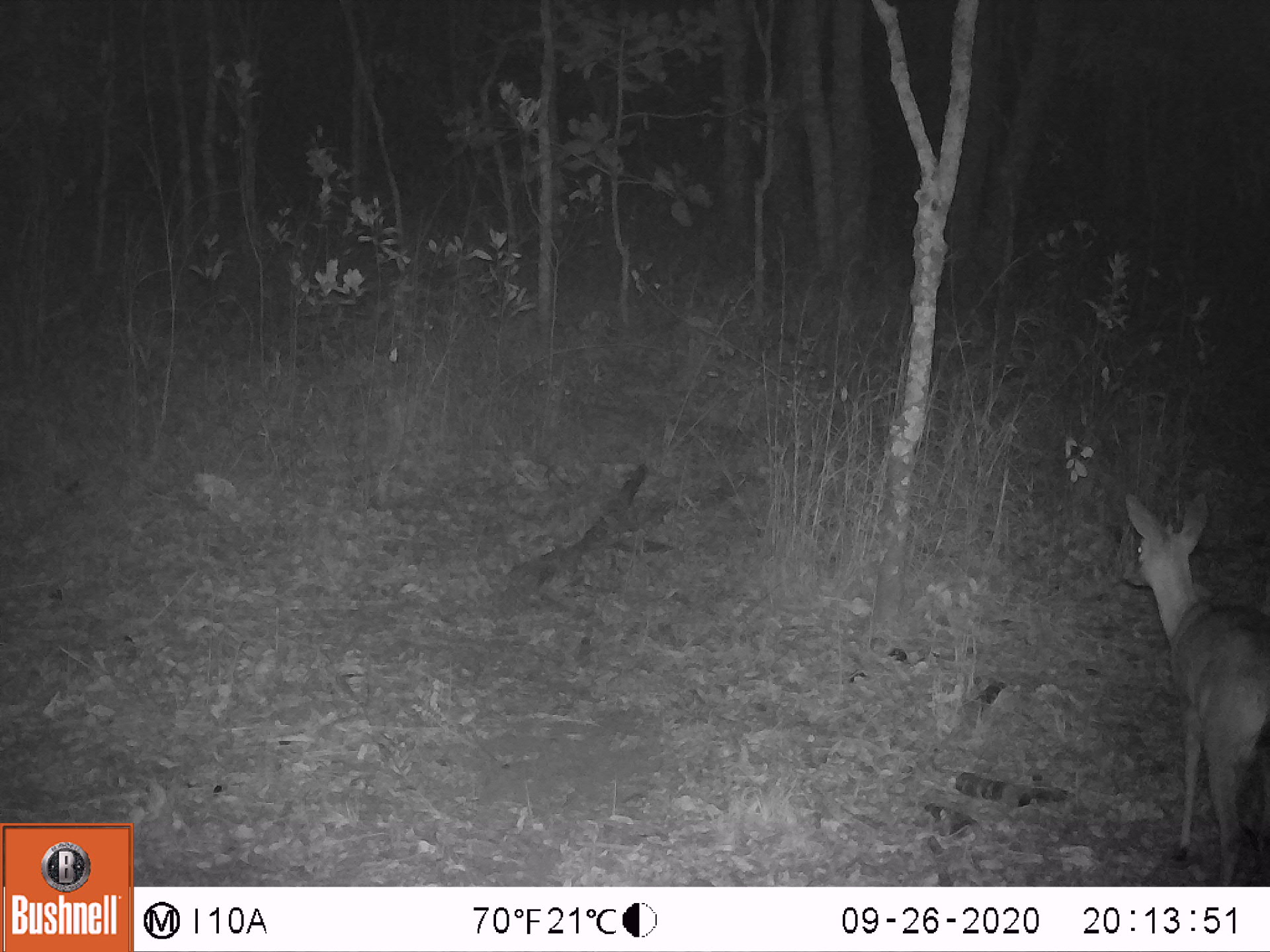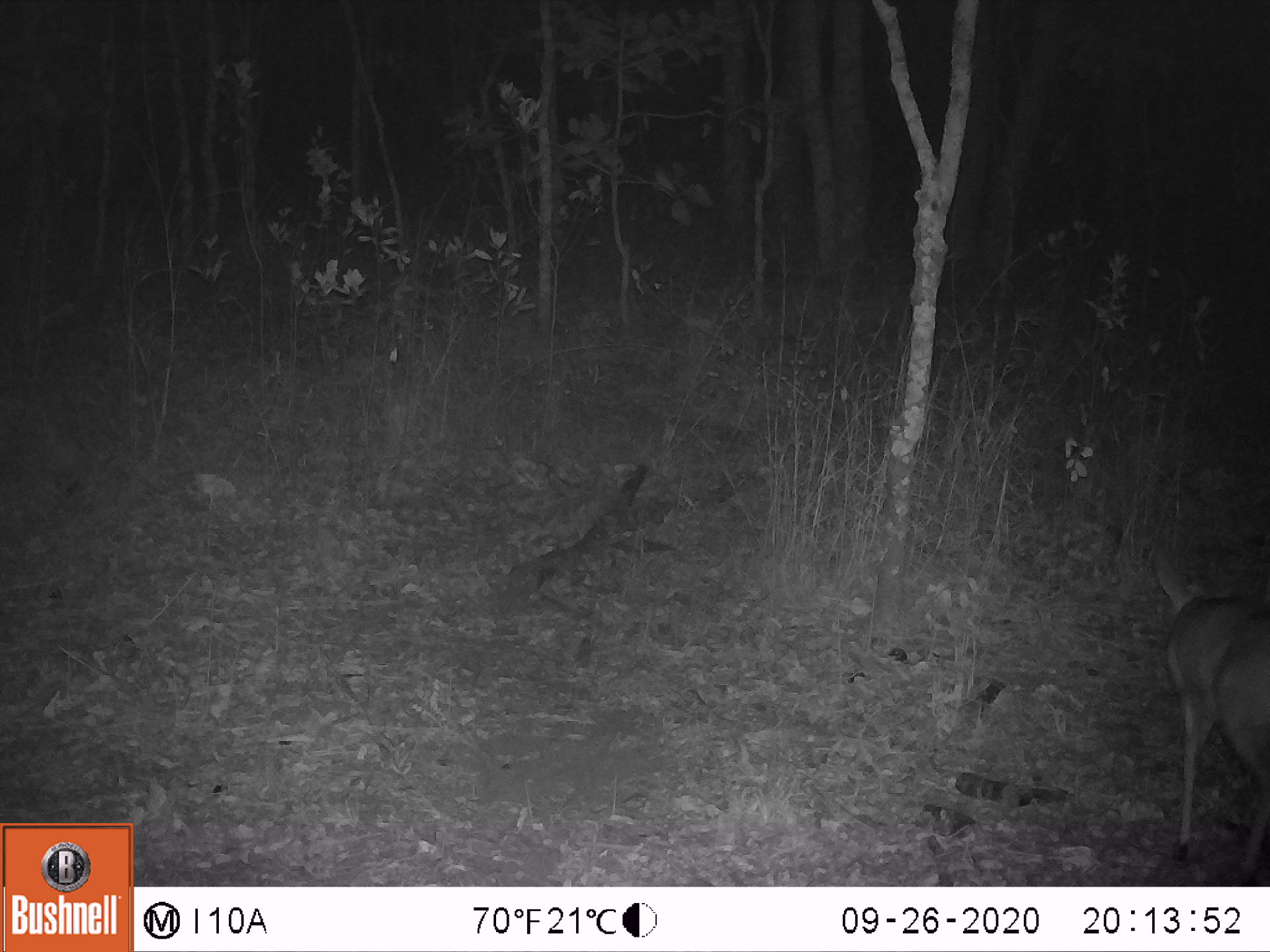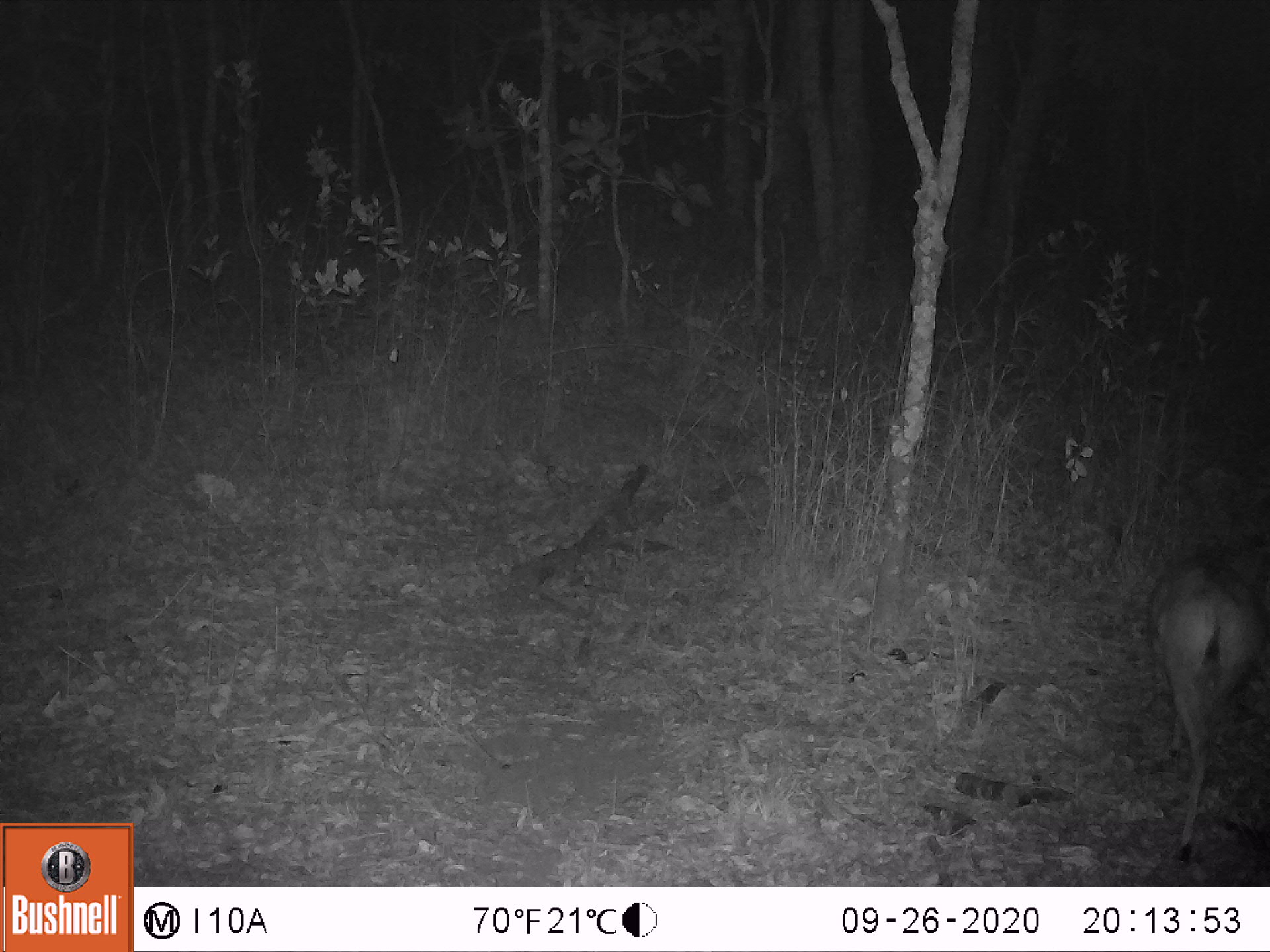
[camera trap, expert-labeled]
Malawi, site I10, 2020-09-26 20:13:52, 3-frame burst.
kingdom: Animalia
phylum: Chordata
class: Mammalia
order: Artiodactyla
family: Bovidae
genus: Sylvicapra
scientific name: Sylvicapra grimmia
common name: common duiker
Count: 1.